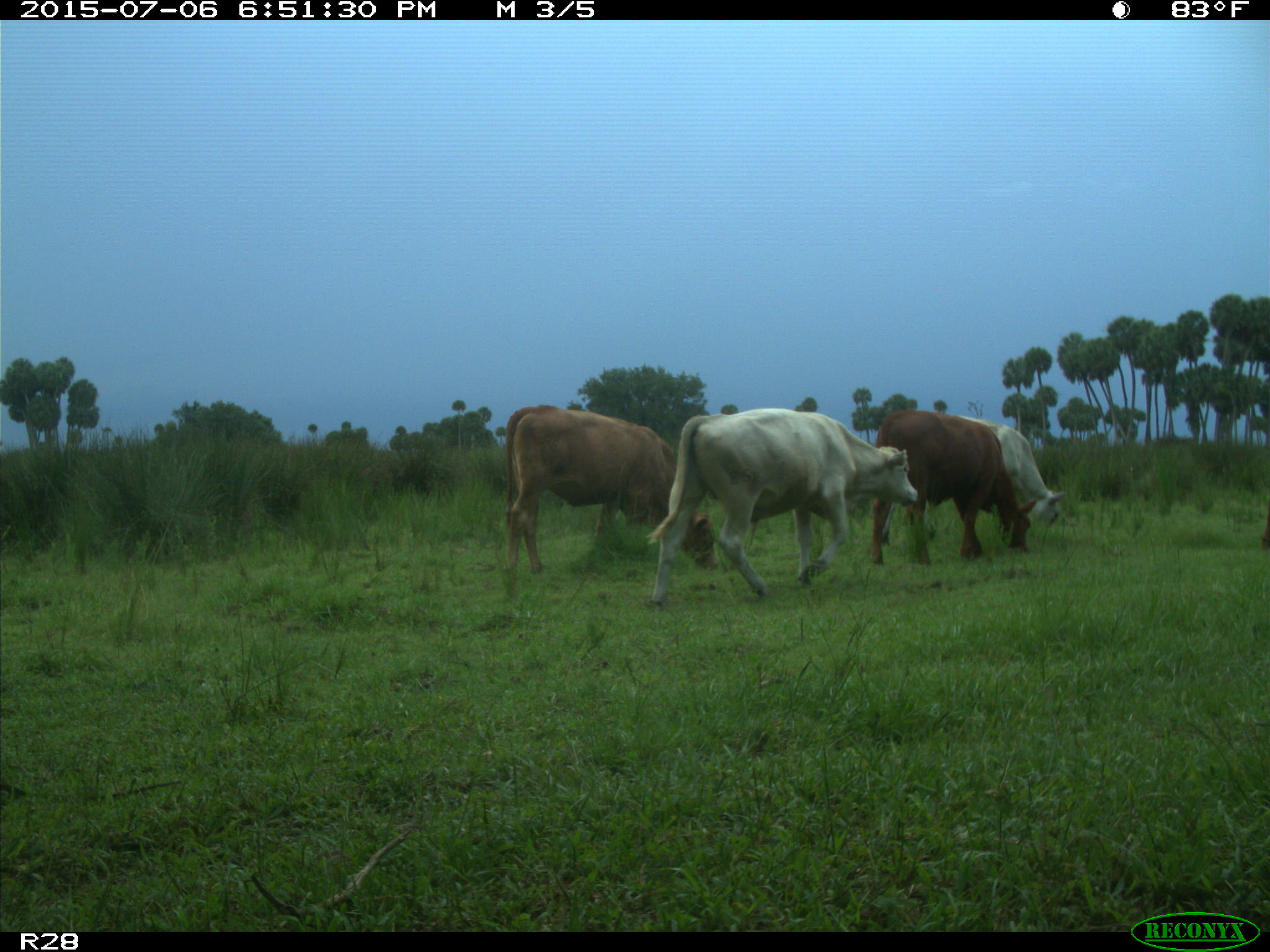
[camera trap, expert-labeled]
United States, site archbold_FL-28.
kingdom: Animalia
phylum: Chordata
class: Mammalia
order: Artiodactyla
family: Bovidae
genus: Bos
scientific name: Bos taurus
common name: domestic cow